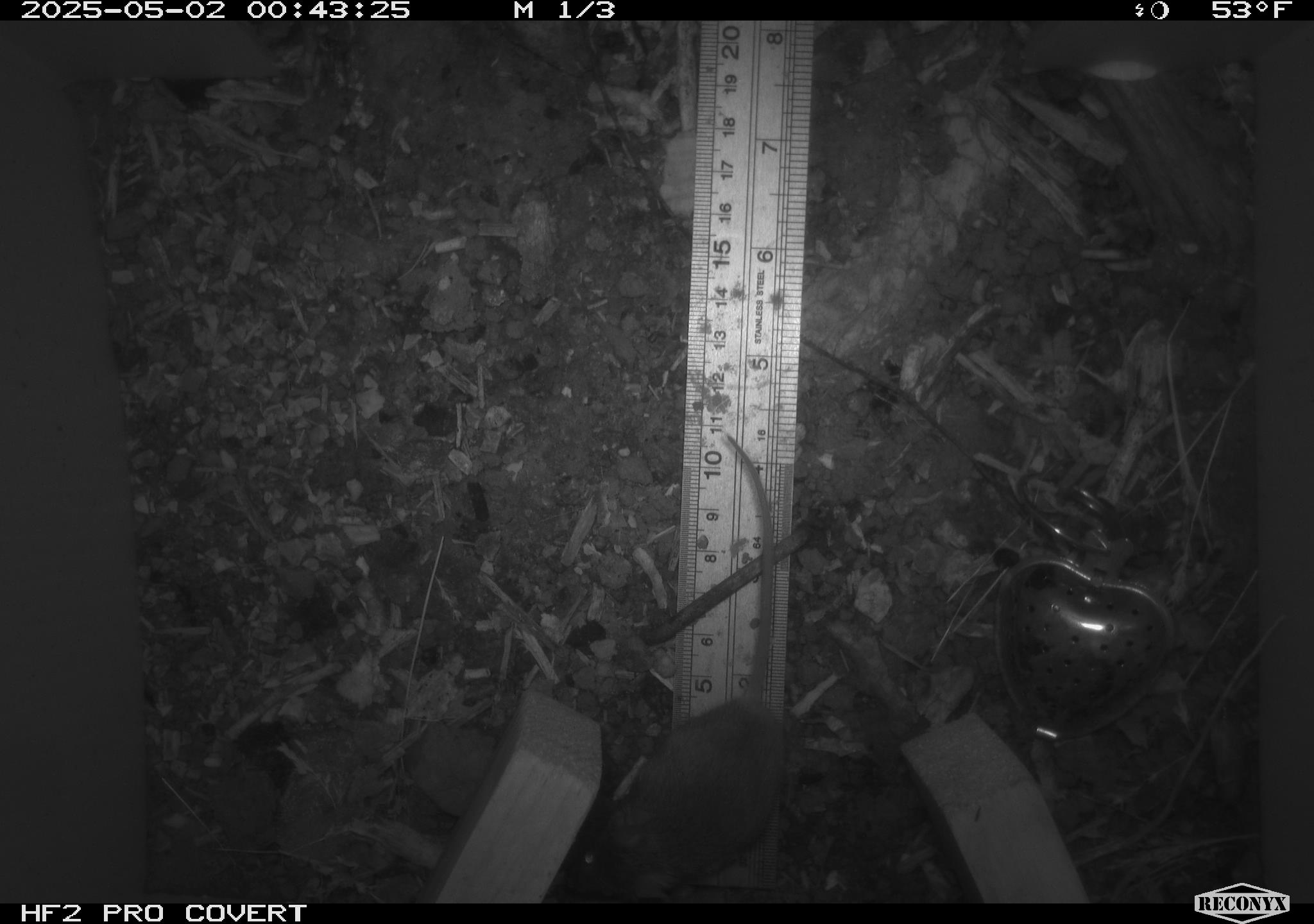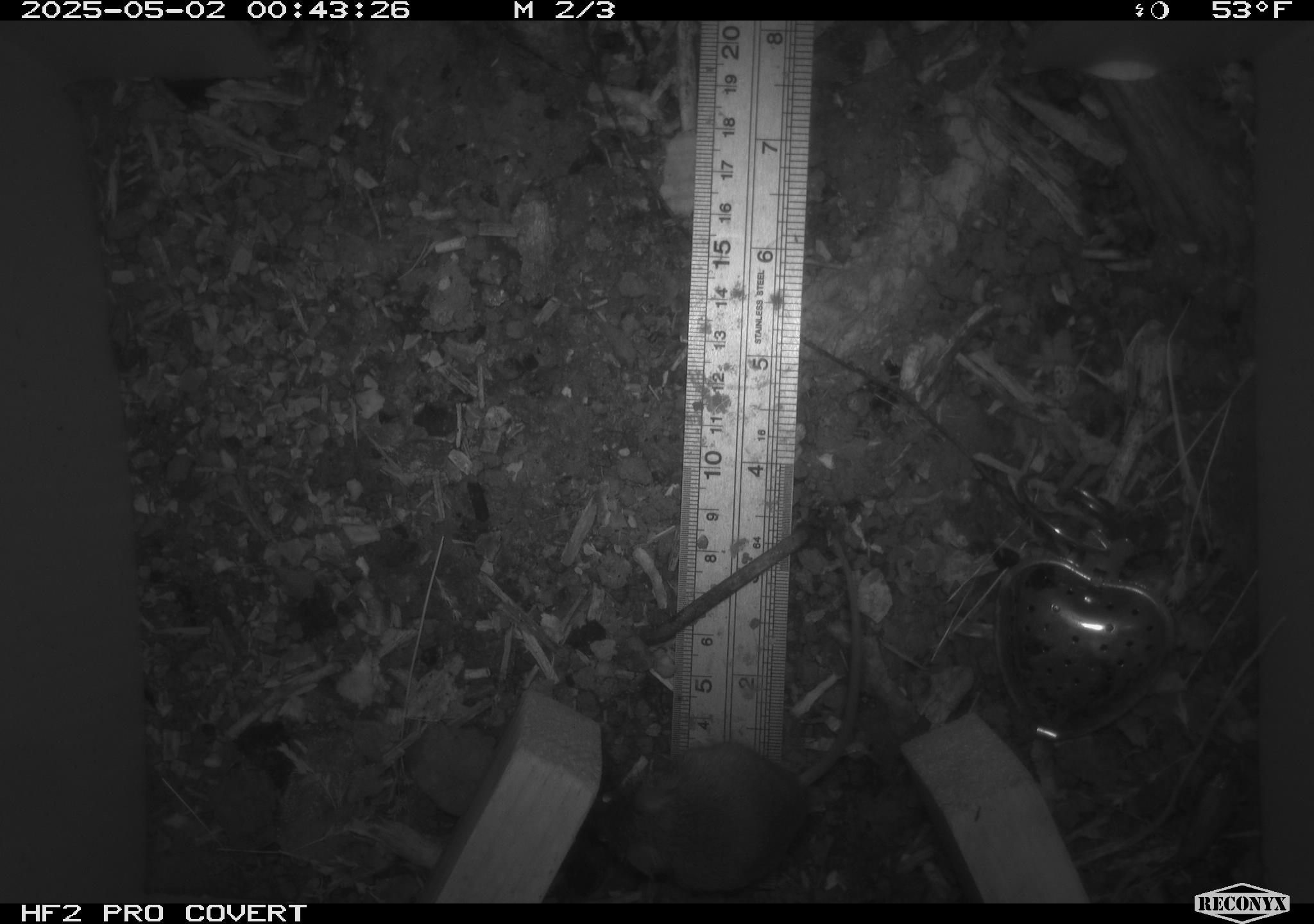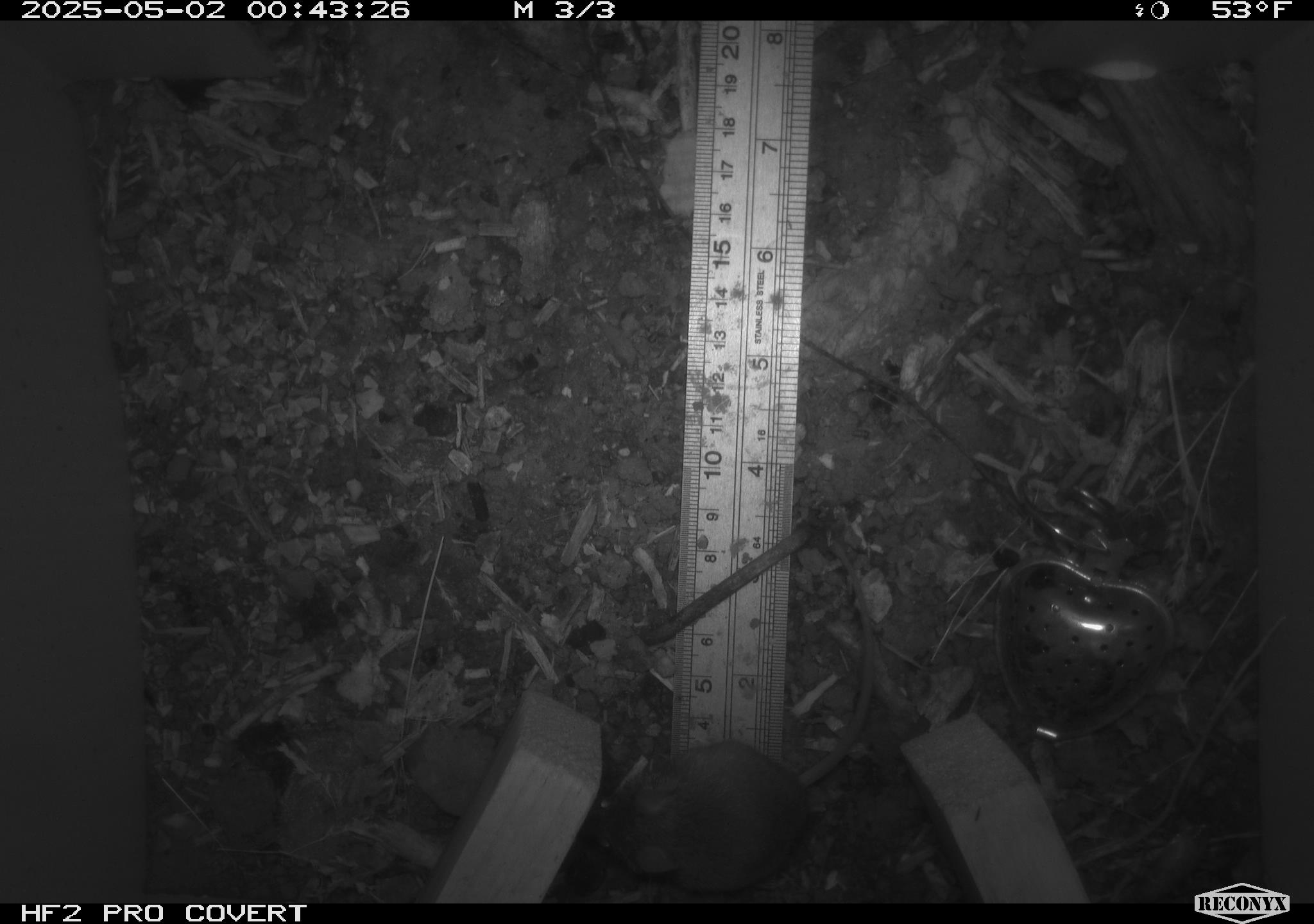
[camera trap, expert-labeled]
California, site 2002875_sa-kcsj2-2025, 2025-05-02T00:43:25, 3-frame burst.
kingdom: Animalia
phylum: Chordata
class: Mammalia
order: Rodentia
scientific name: Rodentia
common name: rodent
Rodent (Rodentia).